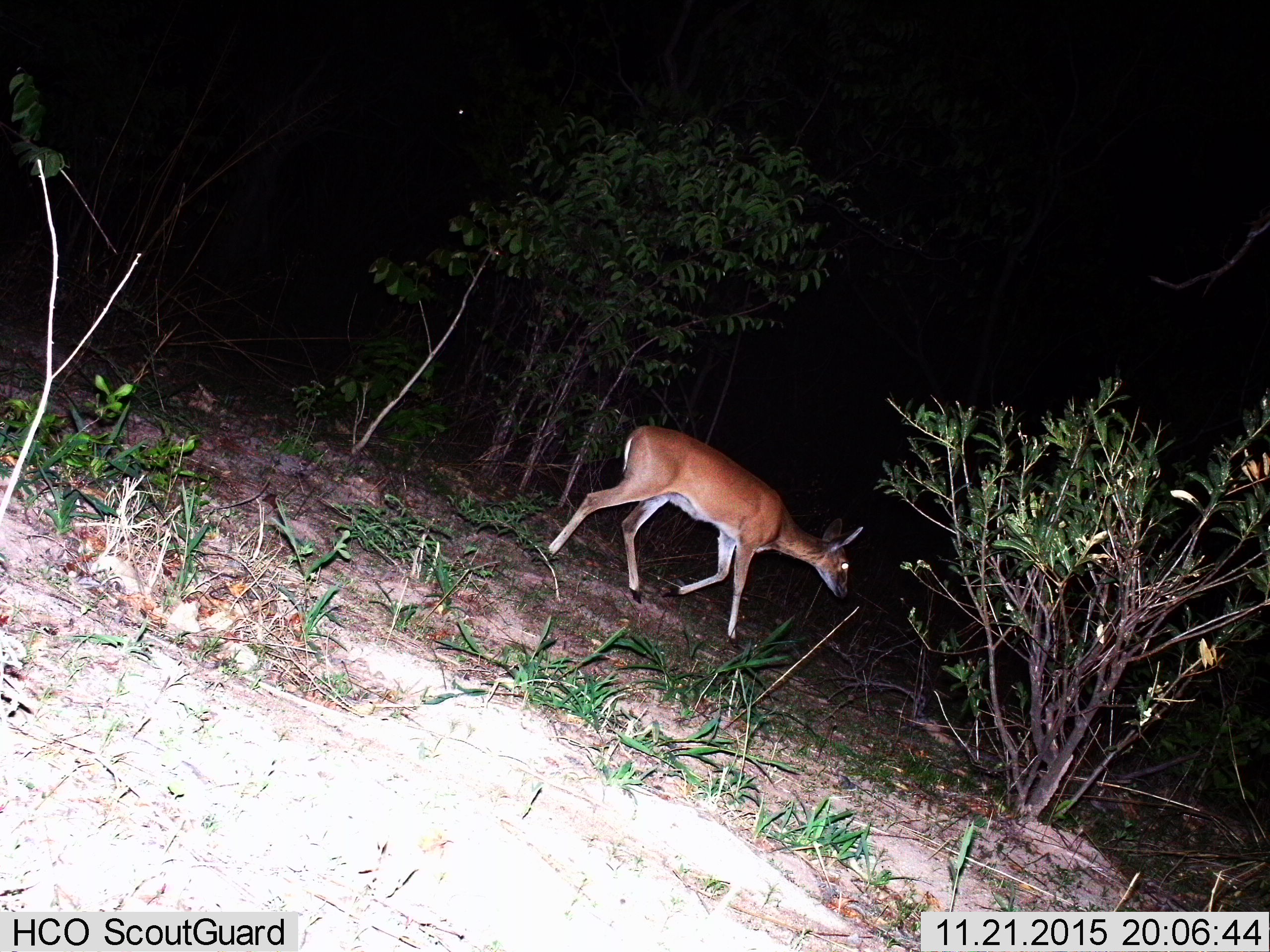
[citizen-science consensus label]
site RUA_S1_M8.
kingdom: Animalia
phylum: Chordata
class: Mammalia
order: Artiodactyla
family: Bovidae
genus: Sylvicapra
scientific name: Sylvicapra grimmia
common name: common duiker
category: duikercommongrey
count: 1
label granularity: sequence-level